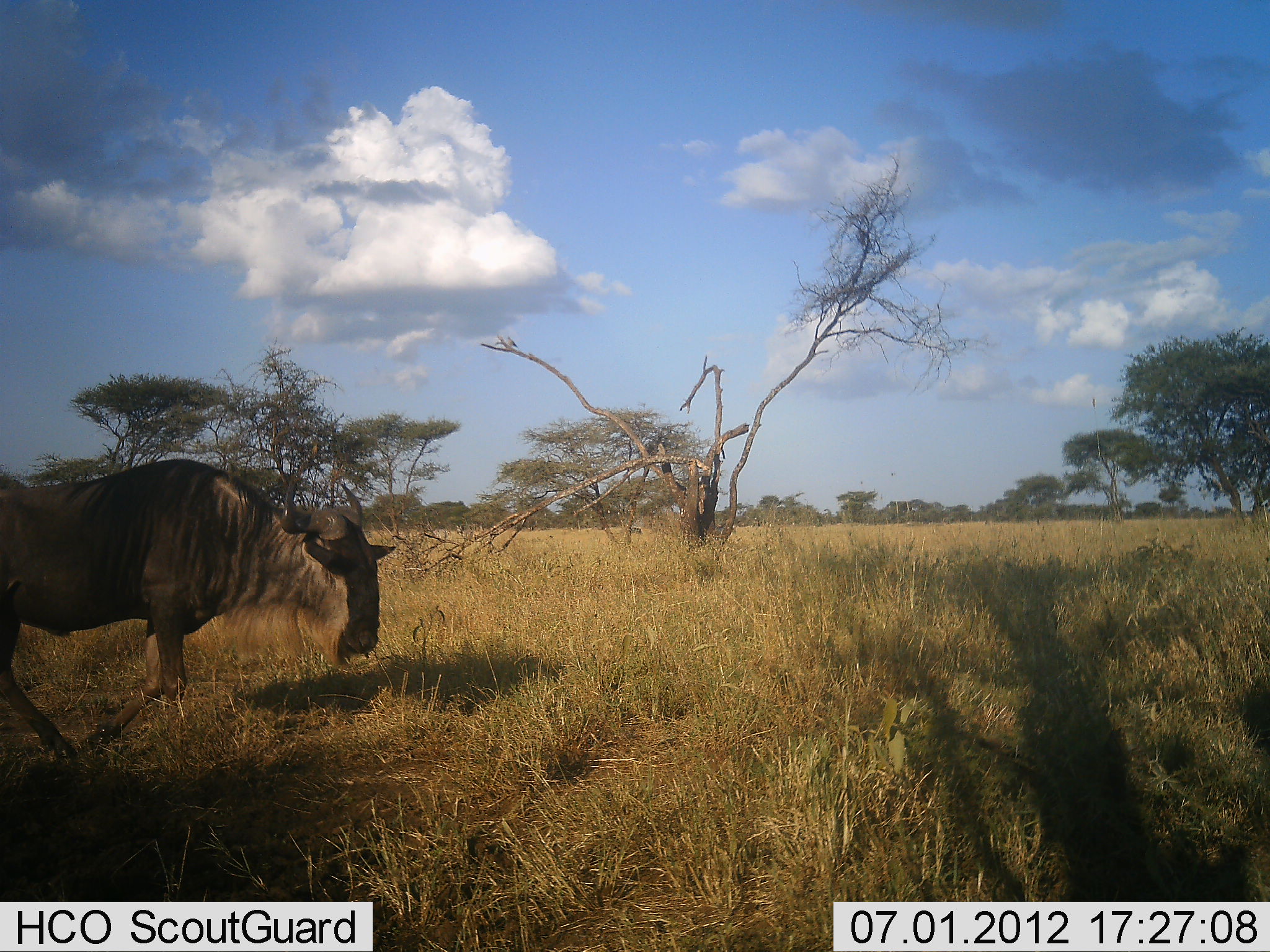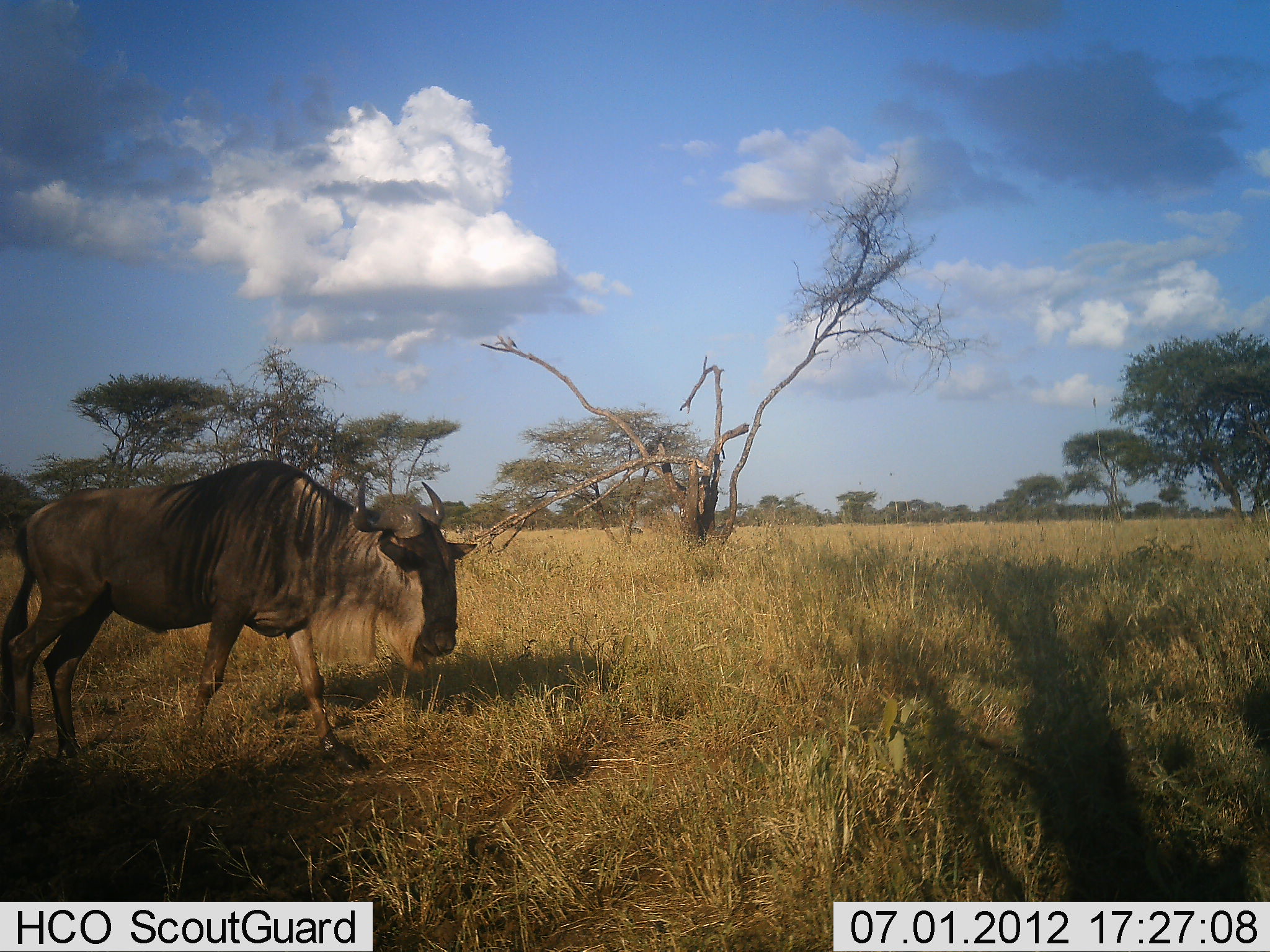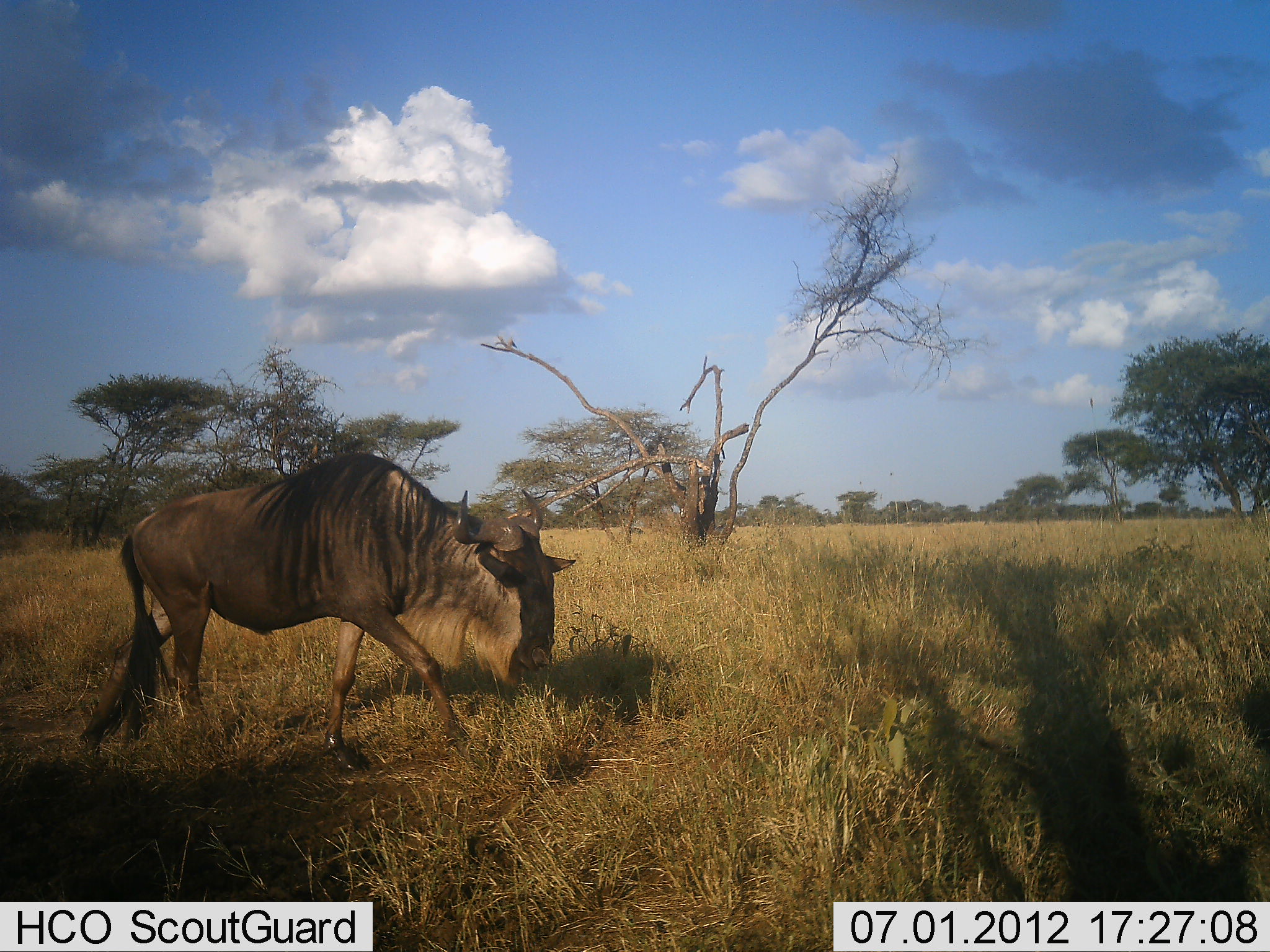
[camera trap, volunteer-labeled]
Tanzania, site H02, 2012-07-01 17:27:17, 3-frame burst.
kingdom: Animalia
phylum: Chordata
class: Mammalia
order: Artiodactyla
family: Bovidae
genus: Connochaetes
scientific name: Connochaetes taurinus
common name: blue wildebeest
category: wildebeest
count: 1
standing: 0%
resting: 0%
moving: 100%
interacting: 0%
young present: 0%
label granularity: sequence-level